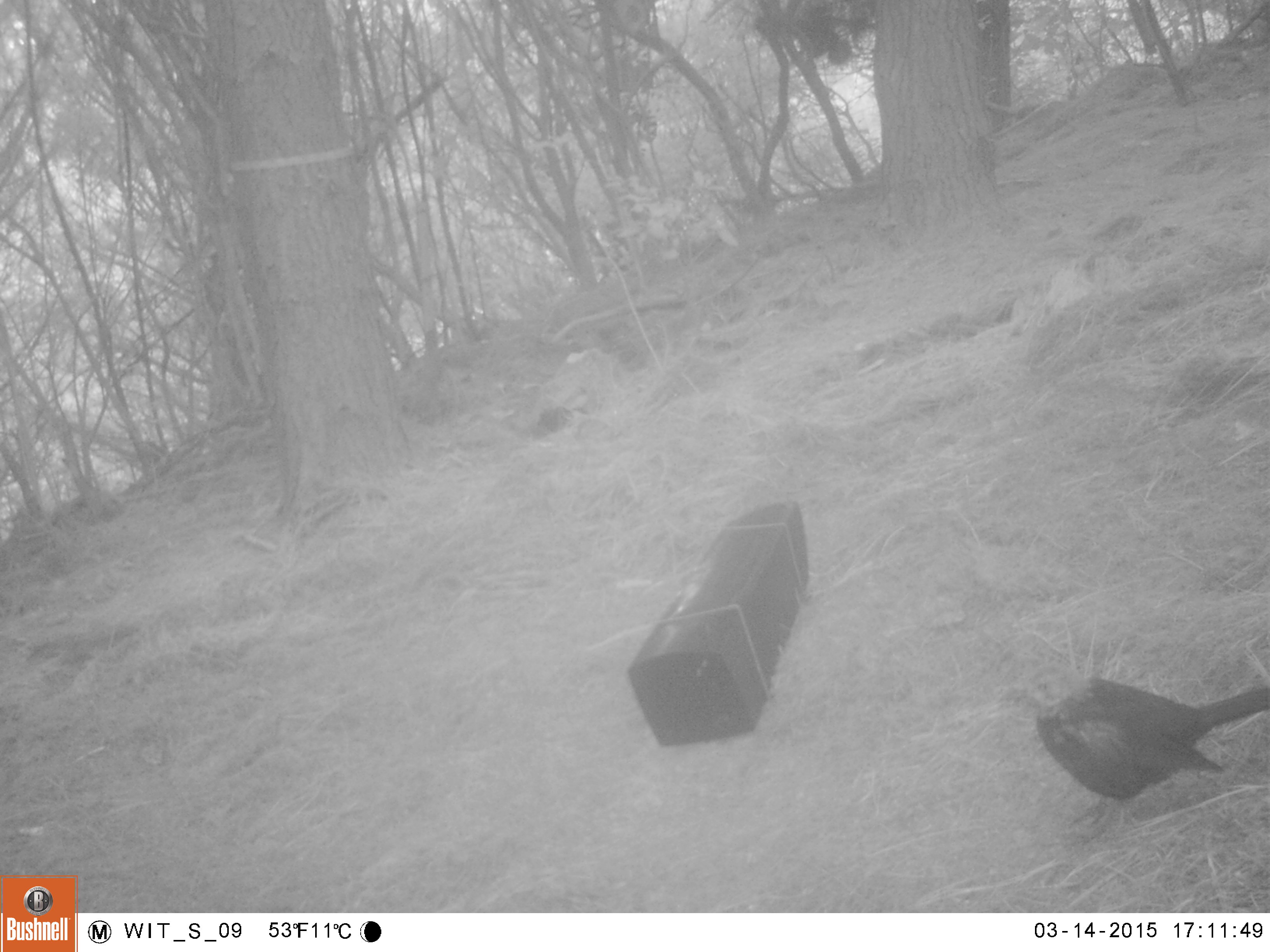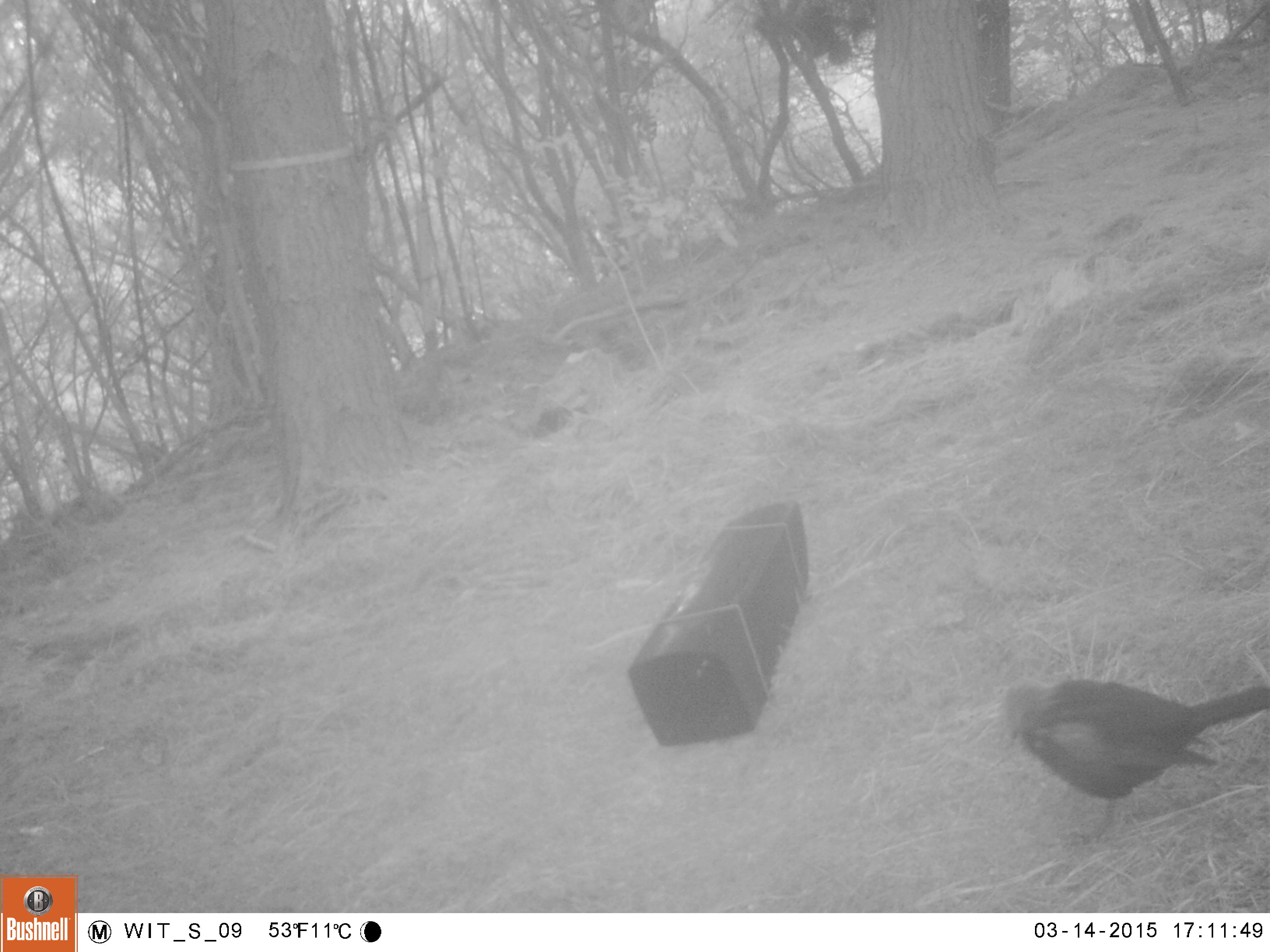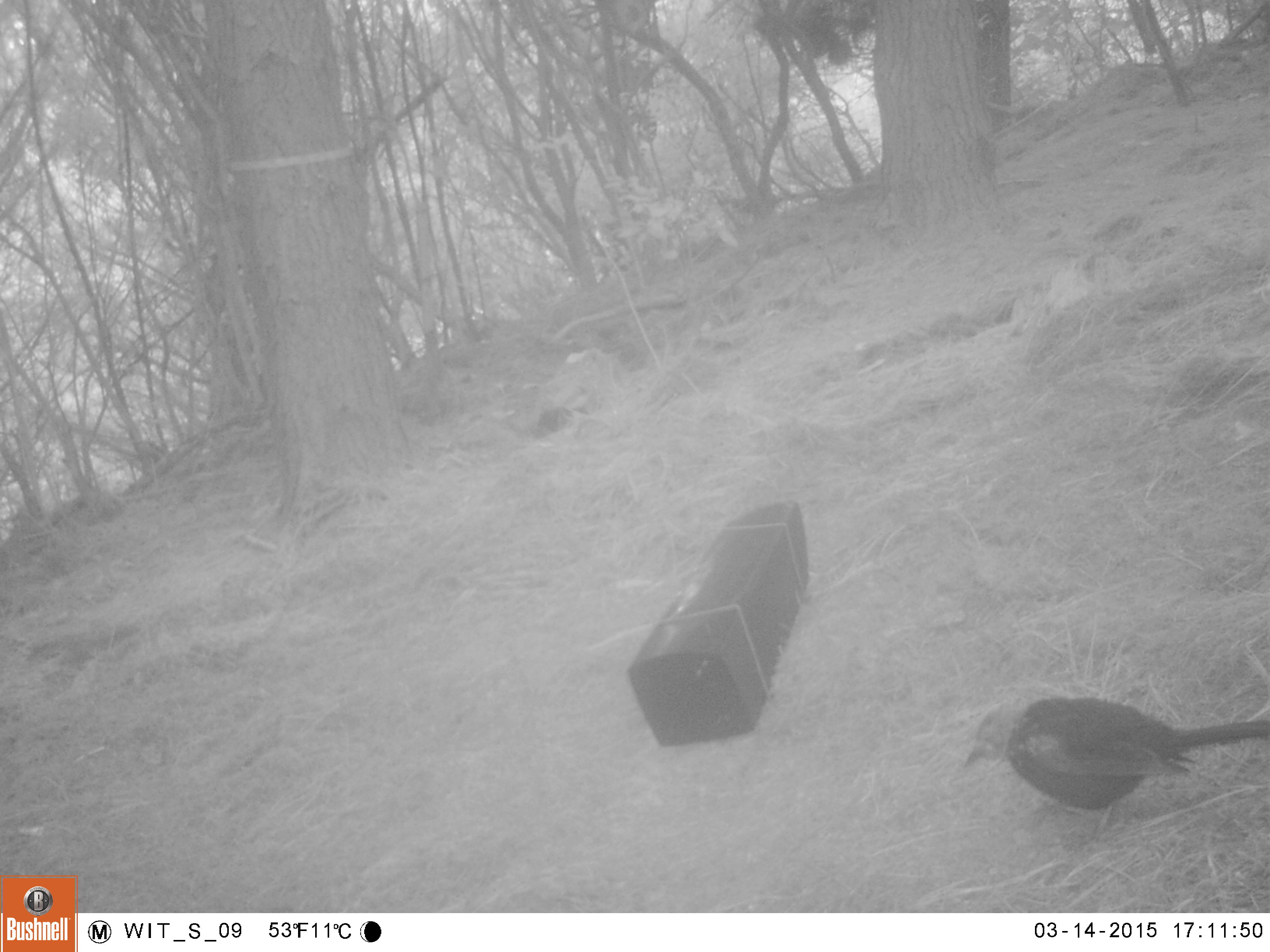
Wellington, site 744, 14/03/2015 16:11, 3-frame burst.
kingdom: Animalia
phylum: Chordata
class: Aves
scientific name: Aves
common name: bird